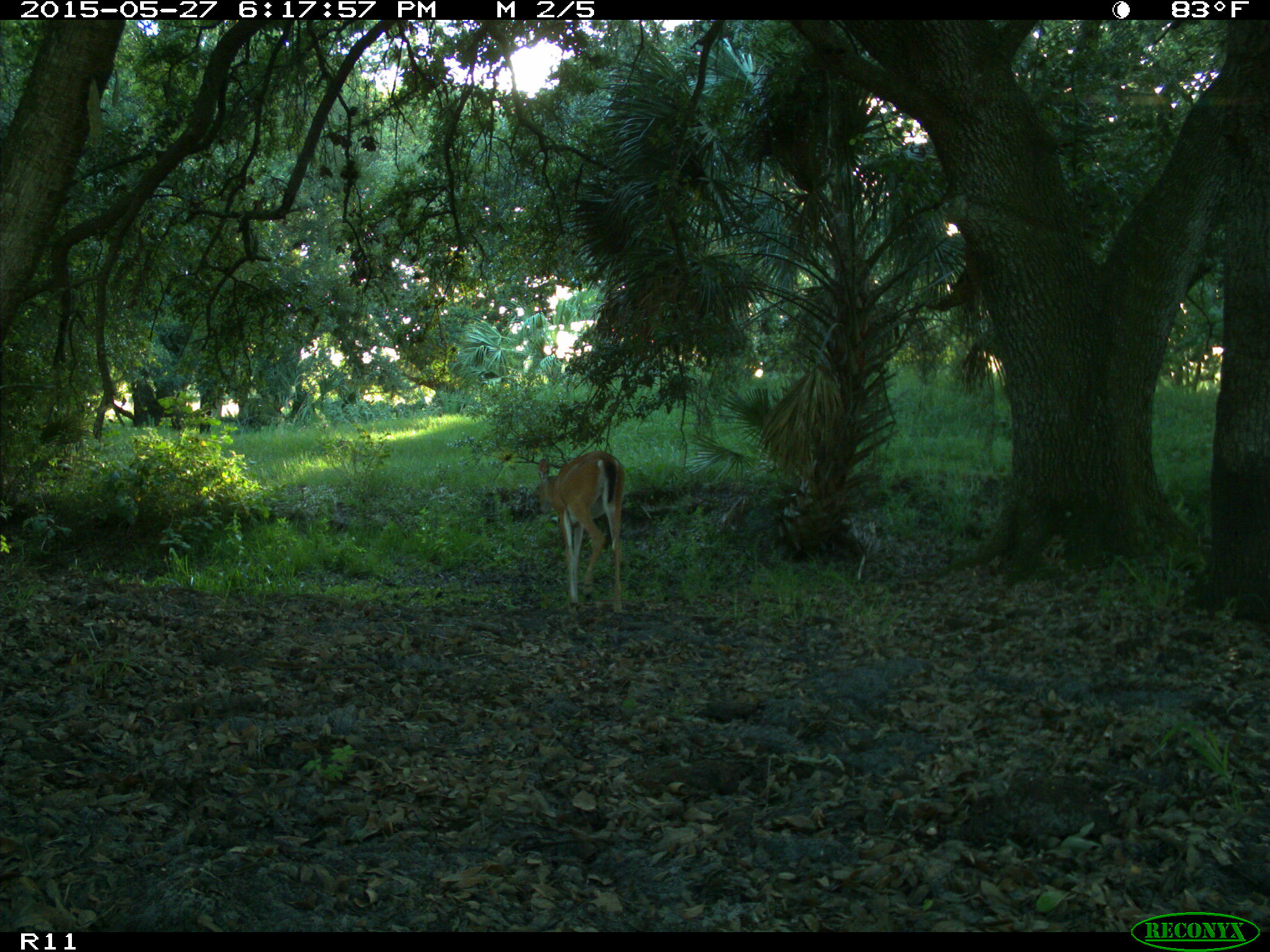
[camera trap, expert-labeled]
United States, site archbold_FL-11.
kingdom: Animalia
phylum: Chordata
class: Mammalia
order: Artiodactyla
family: Cervidae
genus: Odocoileus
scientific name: Odocoileus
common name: deer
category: unidentified deer